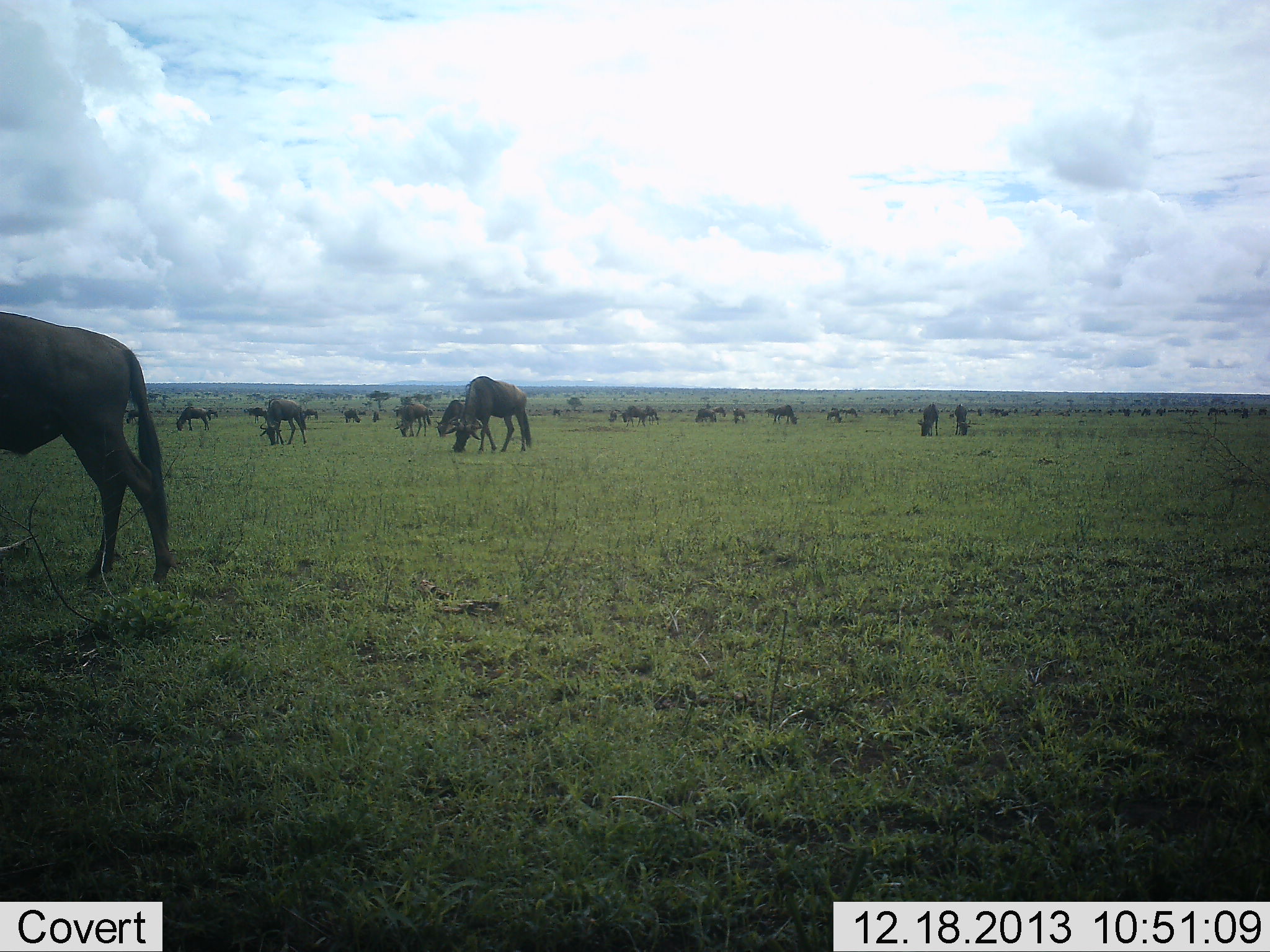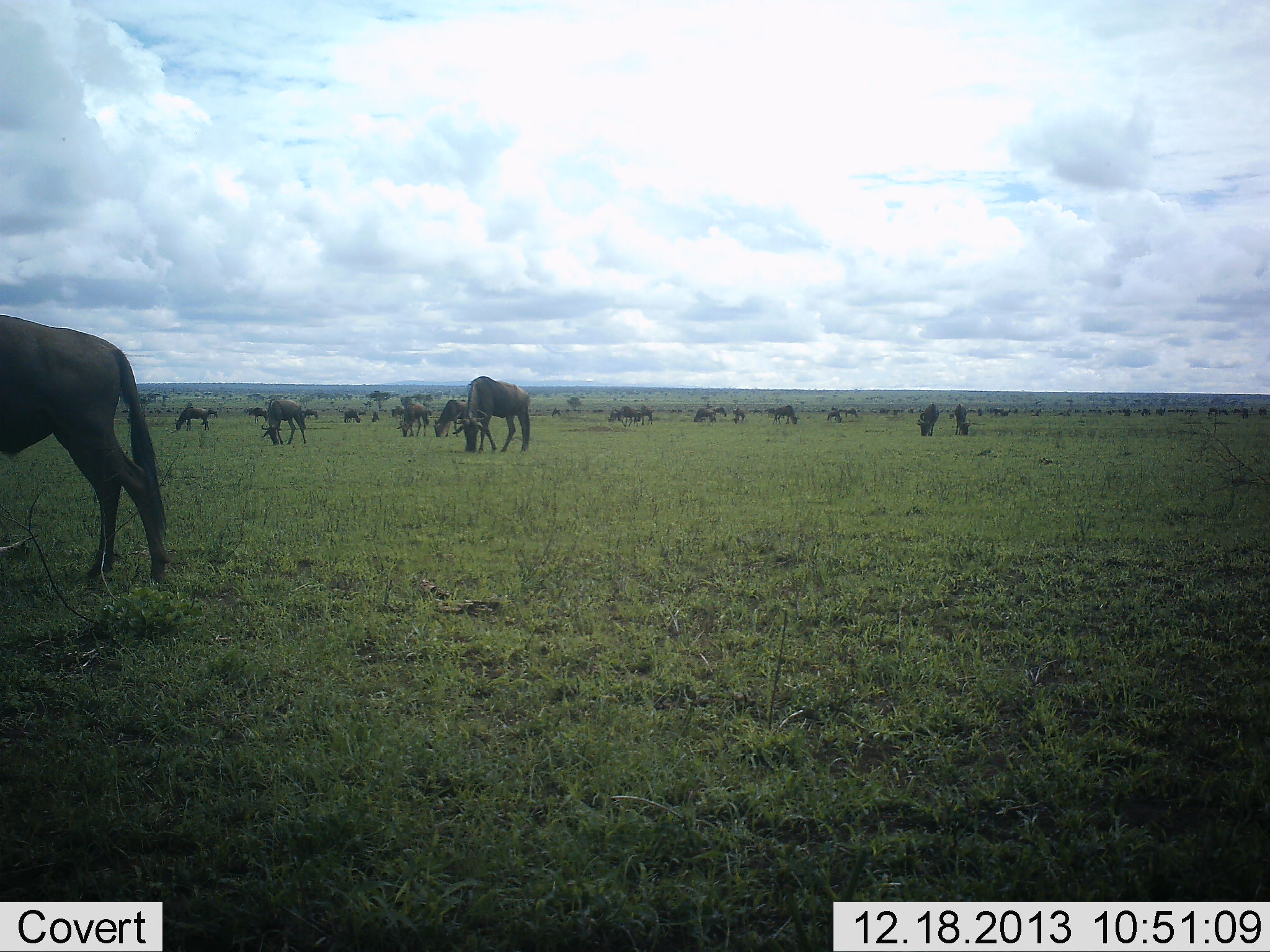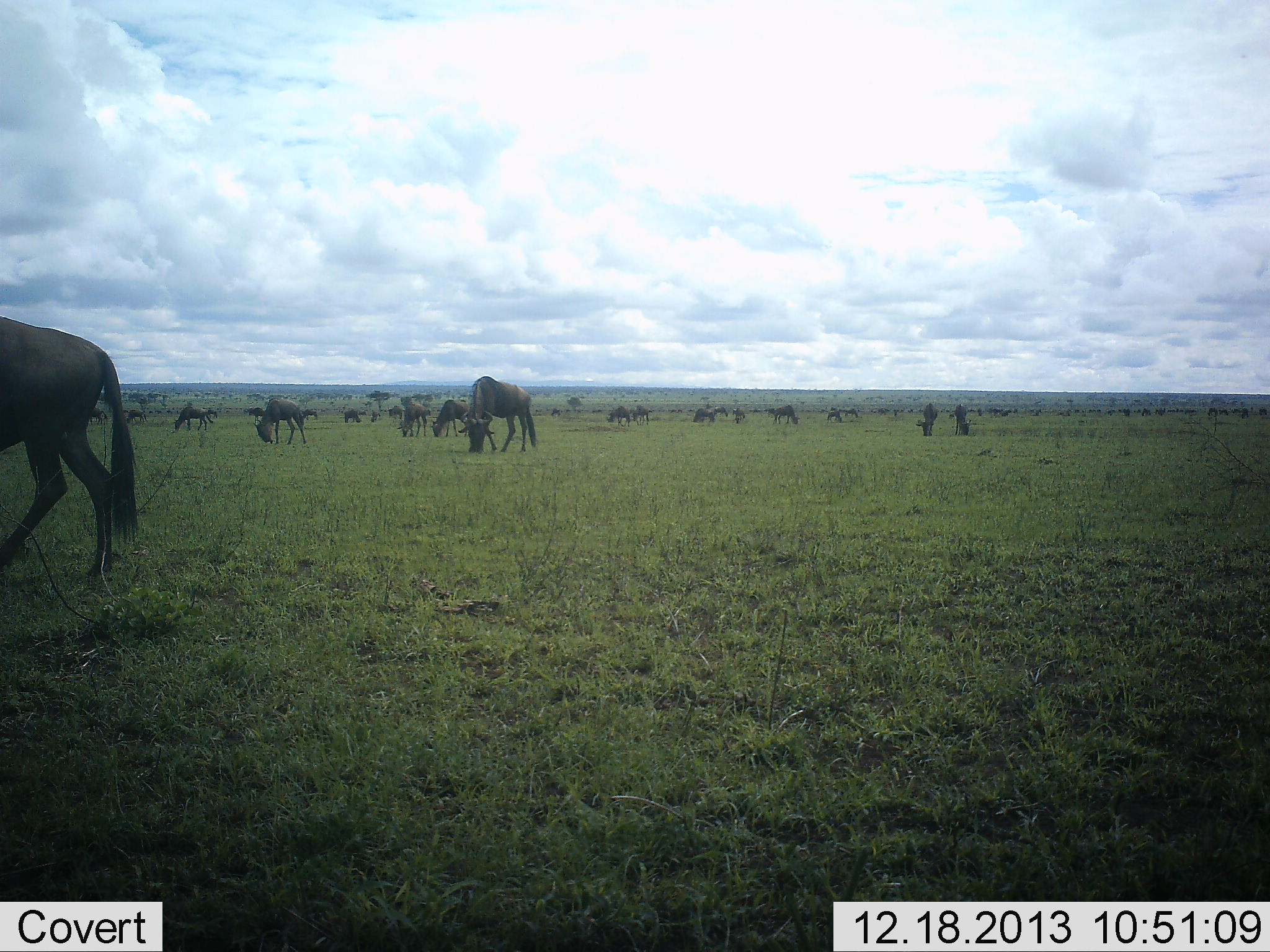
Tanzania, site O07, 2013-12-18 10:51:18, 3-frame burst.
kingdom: Animalia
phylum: Chordata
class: Mammalia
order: Artiodactyla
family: Bovidae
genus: Connochaetes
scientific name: Connochaetes taurinus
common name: blue wildebeest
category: wildebeest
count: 11-50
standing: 0%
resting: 0%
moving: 10%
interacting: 0%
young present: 0%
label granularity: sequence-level